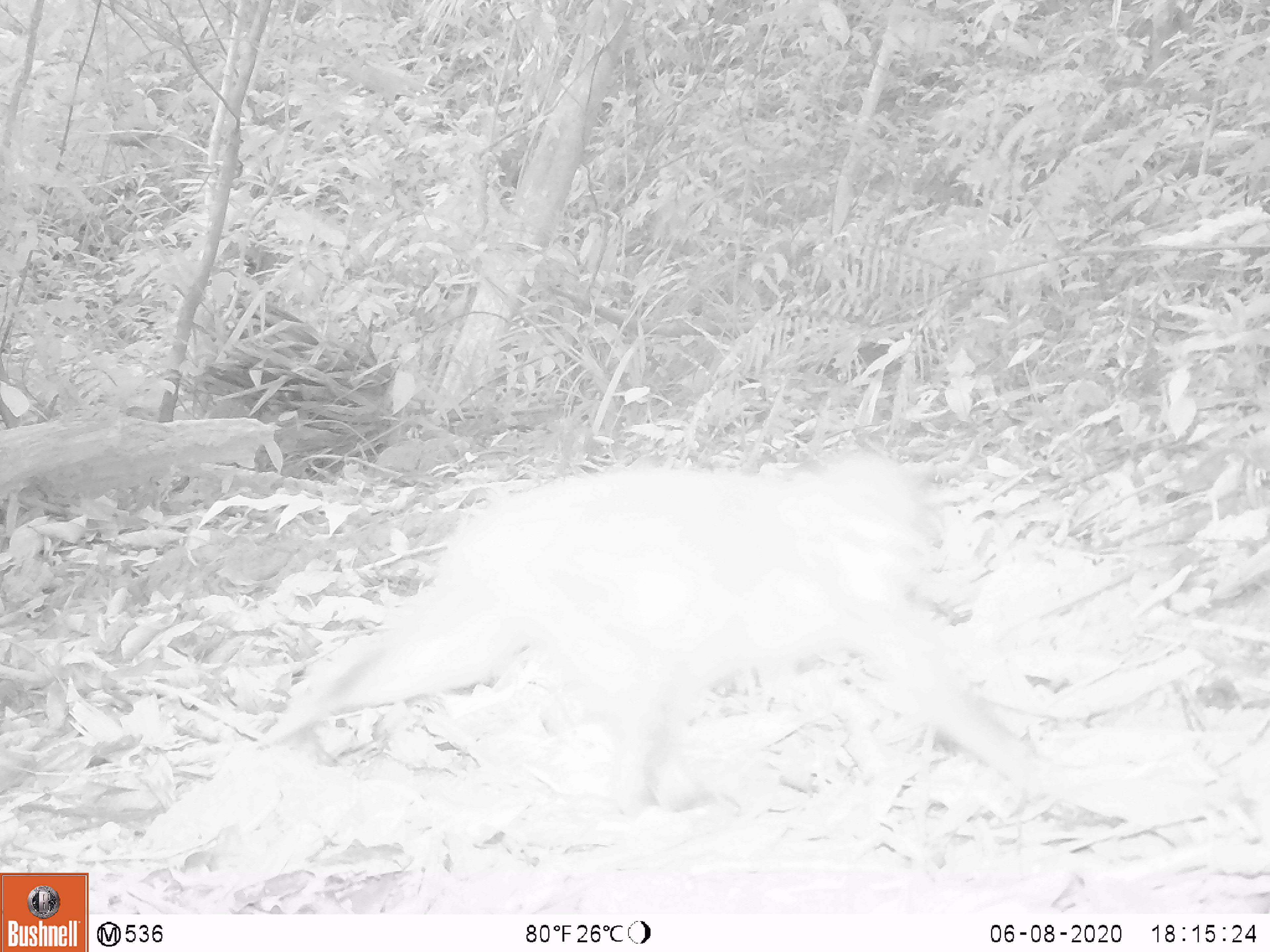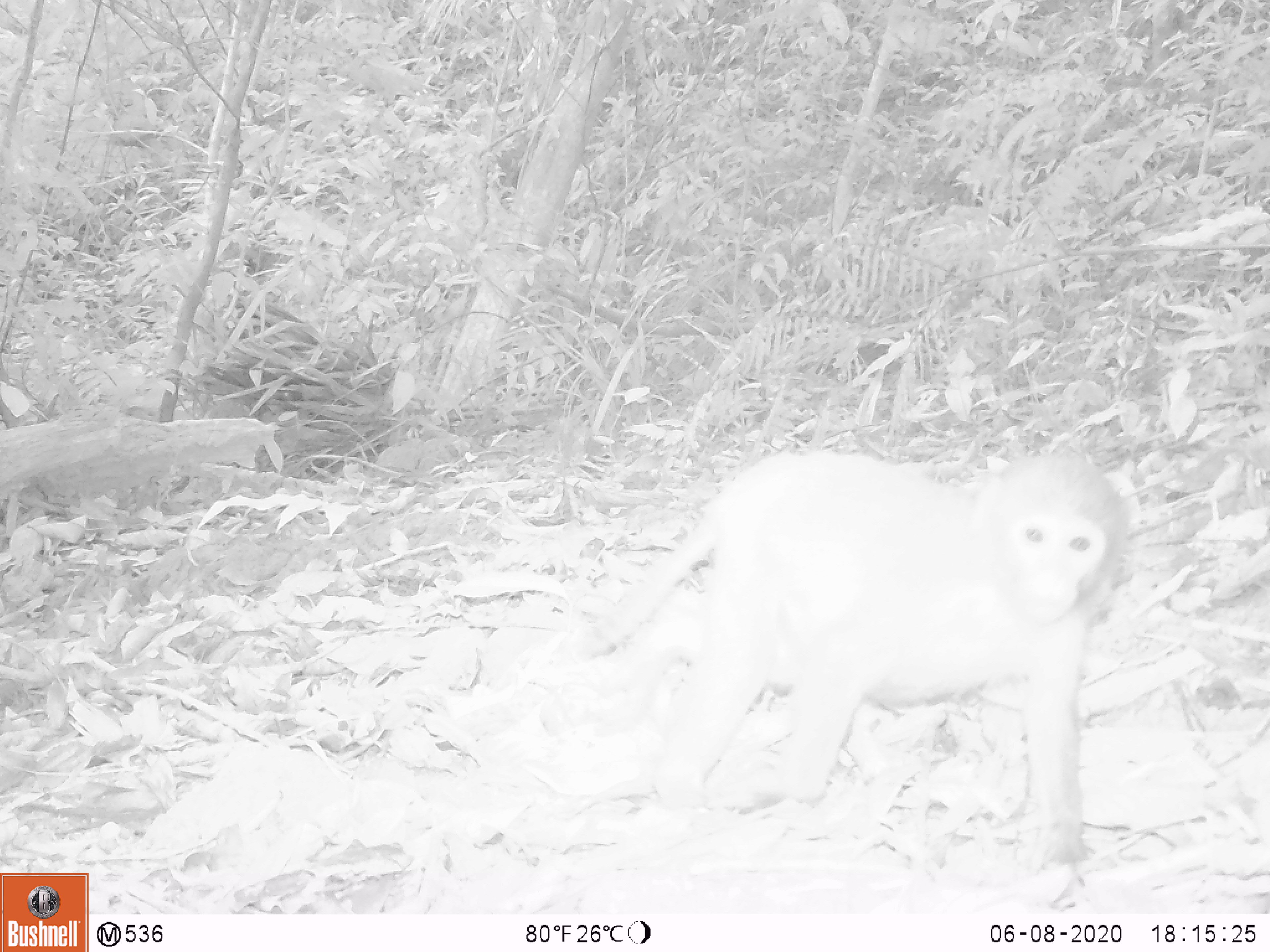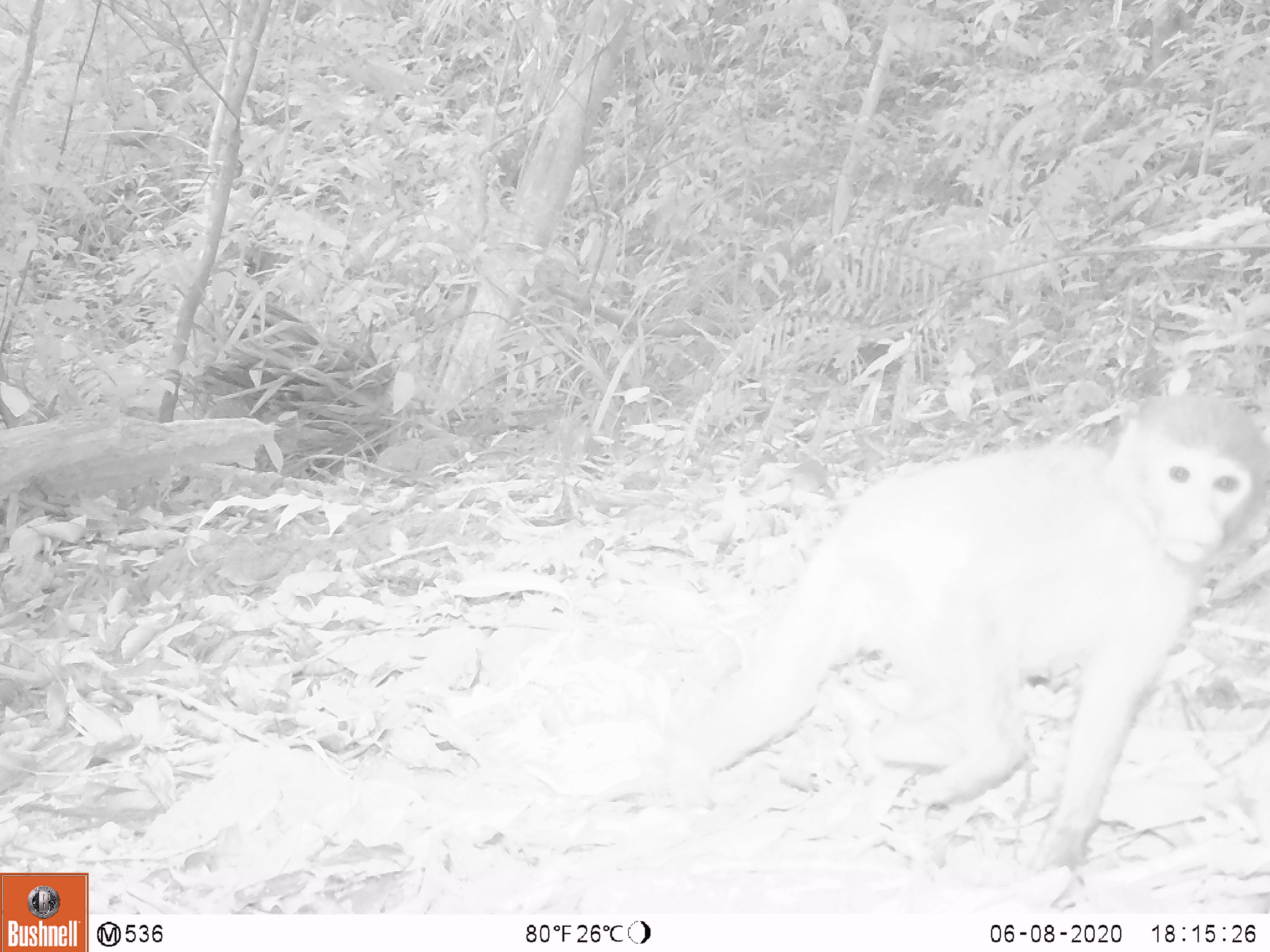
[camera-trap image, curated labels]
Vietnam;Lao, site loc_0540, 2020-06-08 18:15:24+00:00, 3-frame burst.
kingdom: Animalia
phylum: Chordata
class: Mammalia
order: Primates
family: Cercopithecidae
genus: Macaca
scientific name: Macaca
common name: macaques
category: assam or rhesus macaque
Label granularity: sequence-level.